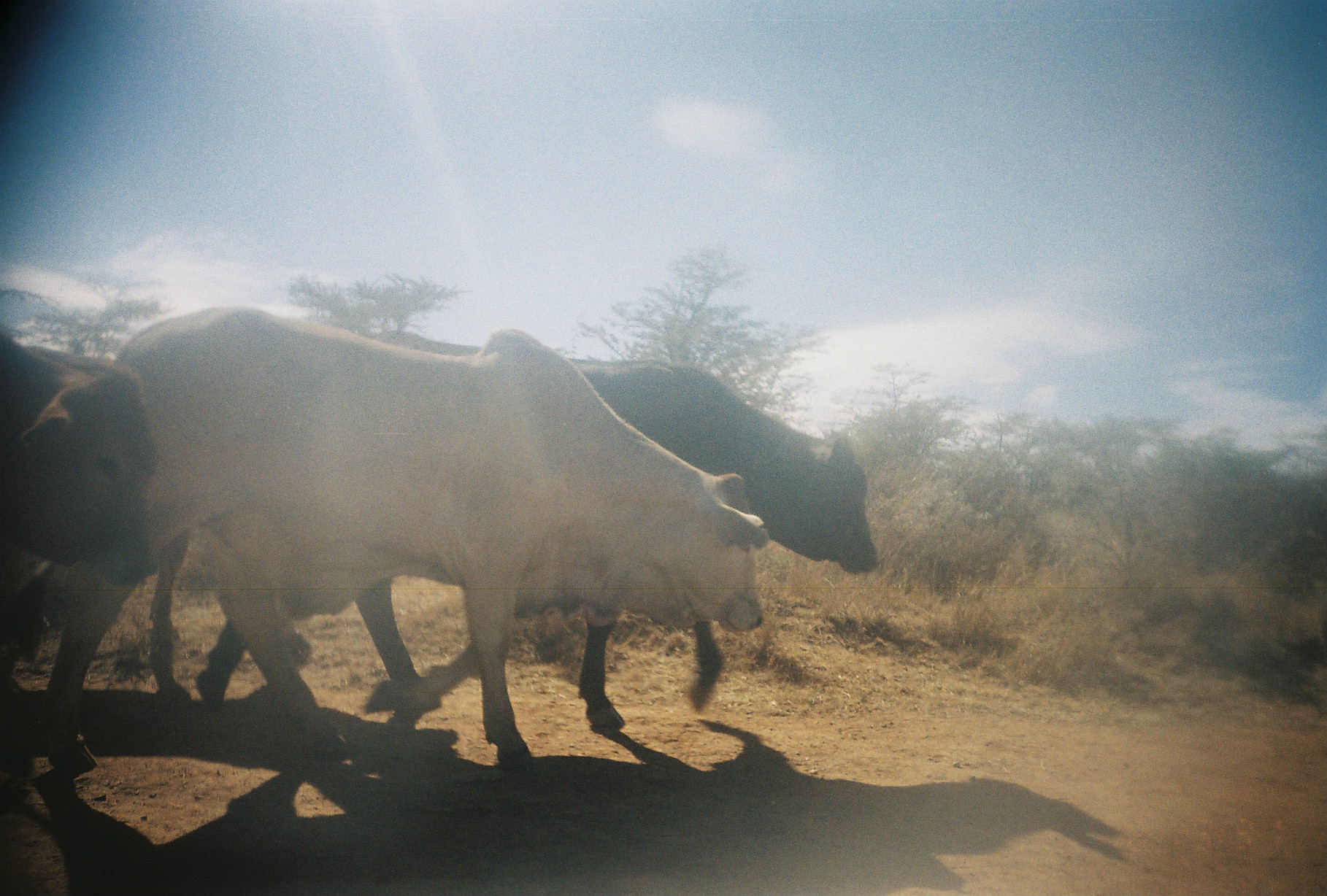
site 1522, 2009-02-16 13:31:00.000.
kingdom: Animalia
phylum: Chordata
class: Mammalia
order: Artiodactyla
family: Bovidae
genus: Bos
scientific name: Bos taurus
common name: domestic cattle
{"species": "Bos taurus (domestic cattle)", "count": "3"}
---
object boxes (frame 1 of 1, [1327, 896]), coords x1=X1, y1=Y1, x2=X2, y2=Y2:
bos taurus: x1=8, y1=301, x2=772, y2=781; x1=192, y1=328, x2=883, y2=732; x1=1, y1=325, x2=160, y2=589